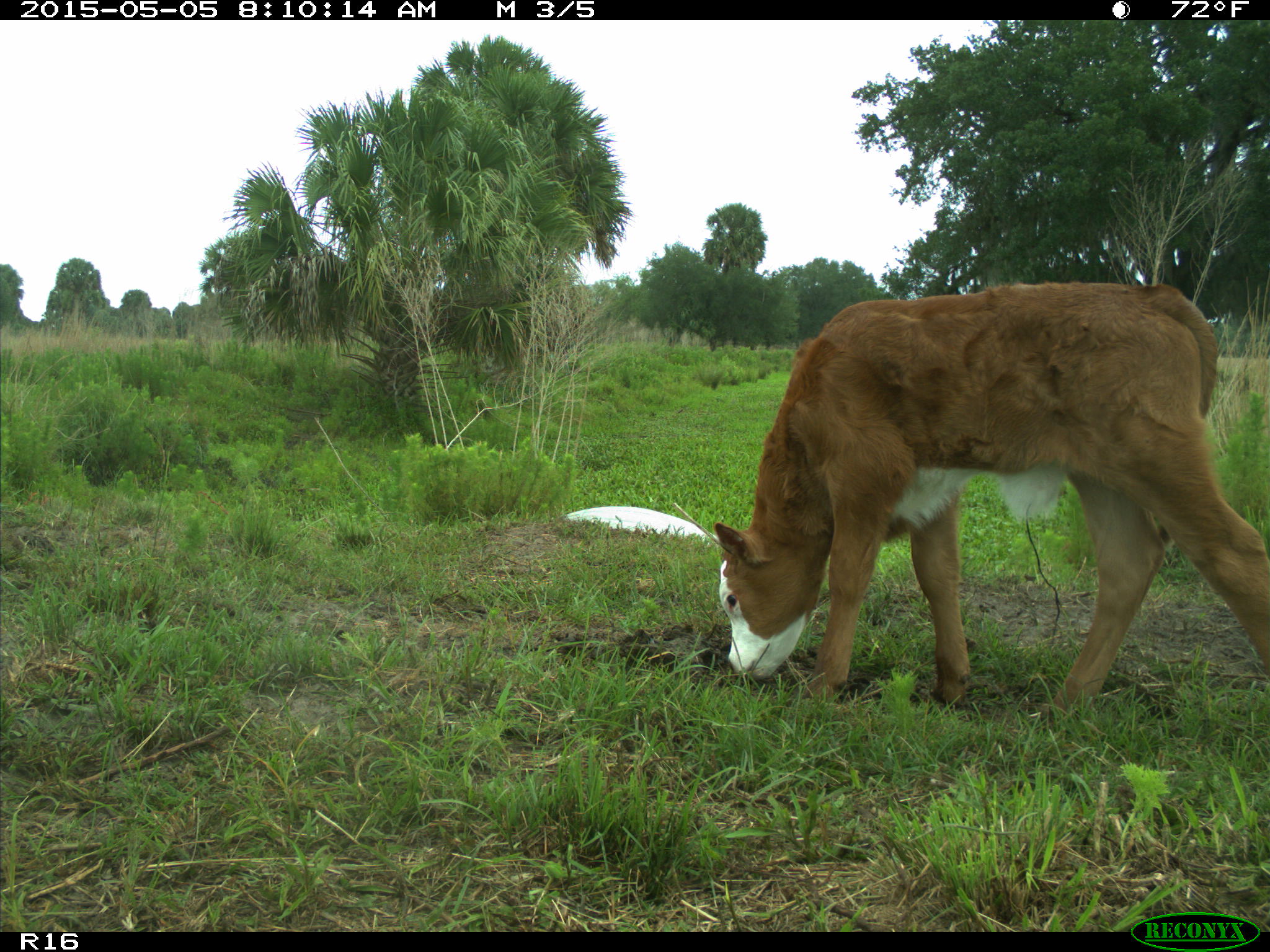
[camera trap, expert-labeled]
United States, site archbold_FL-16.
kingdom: Animalia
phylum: Chordata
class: Mammalia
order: Artiodactyla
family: Bovidae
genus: Bos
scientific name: Bos taurus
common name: domestic cow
Bos taurus (domestic cow).